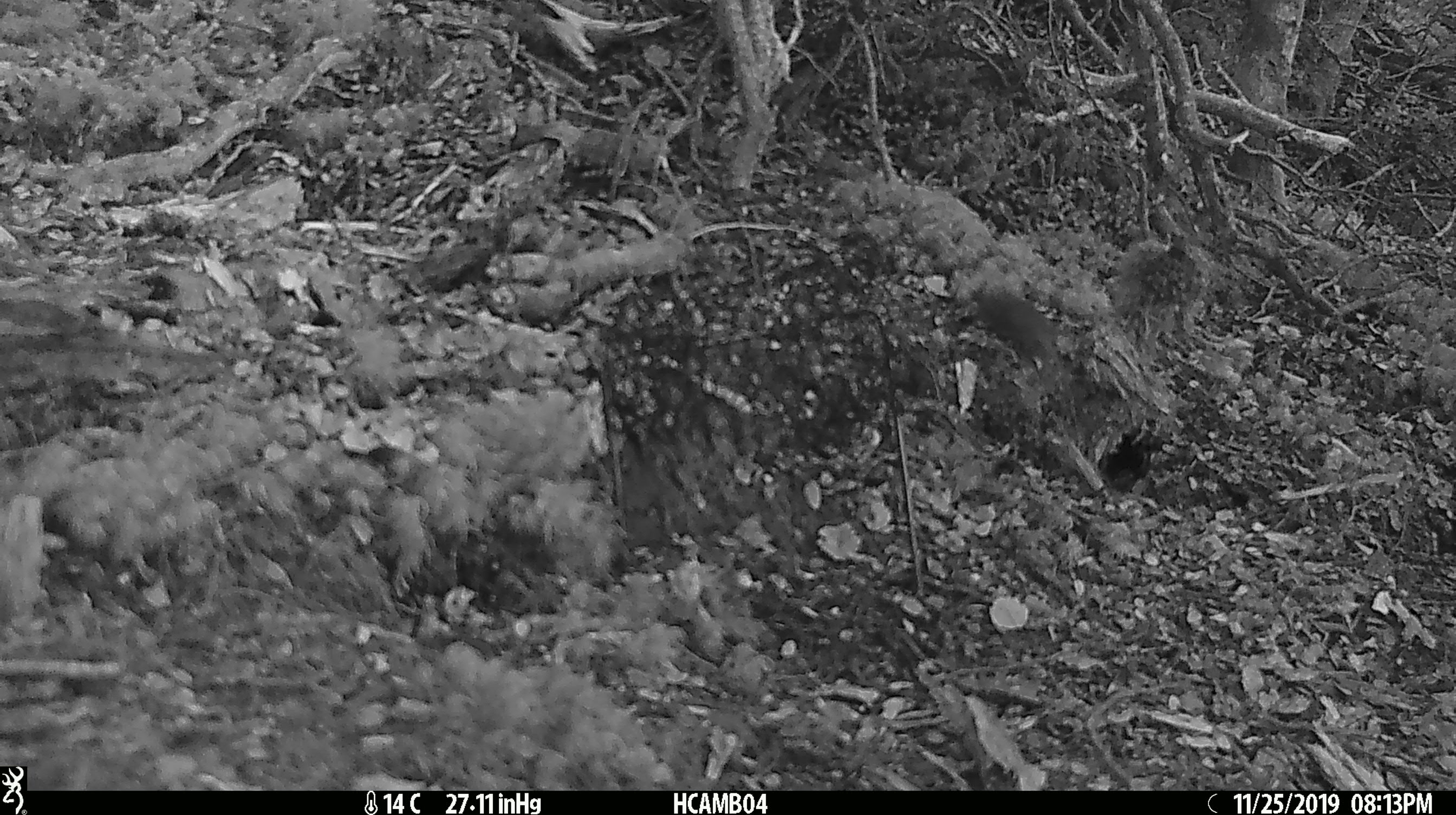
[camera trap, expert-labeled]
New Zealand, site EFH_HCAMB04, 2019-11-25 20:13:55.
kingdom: Animalia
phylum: Chordata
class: Mammalia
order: Rodentia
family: Muridae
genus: Mus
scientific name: Mus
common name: mouse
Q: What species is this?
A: Mouse (Mus).